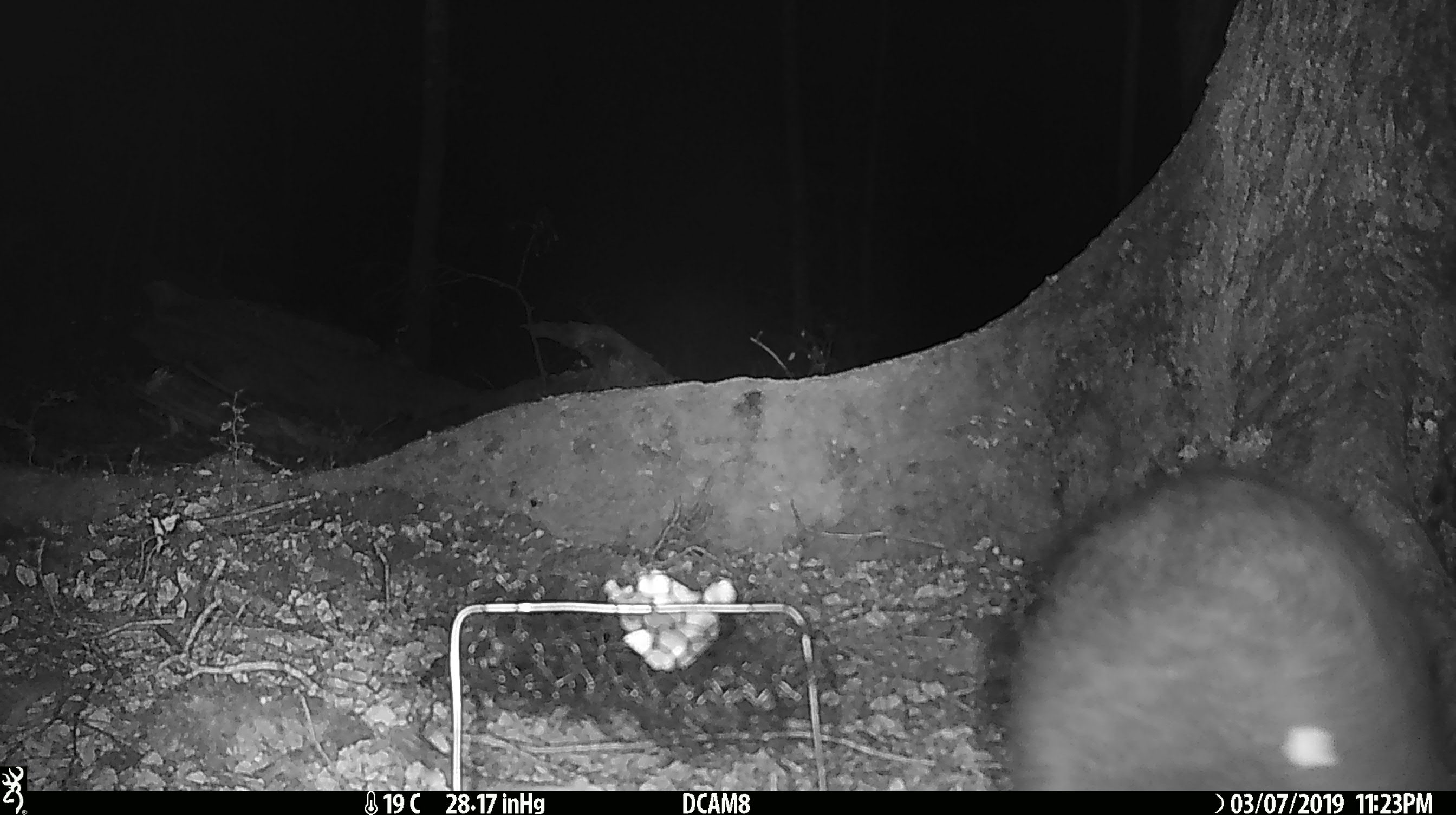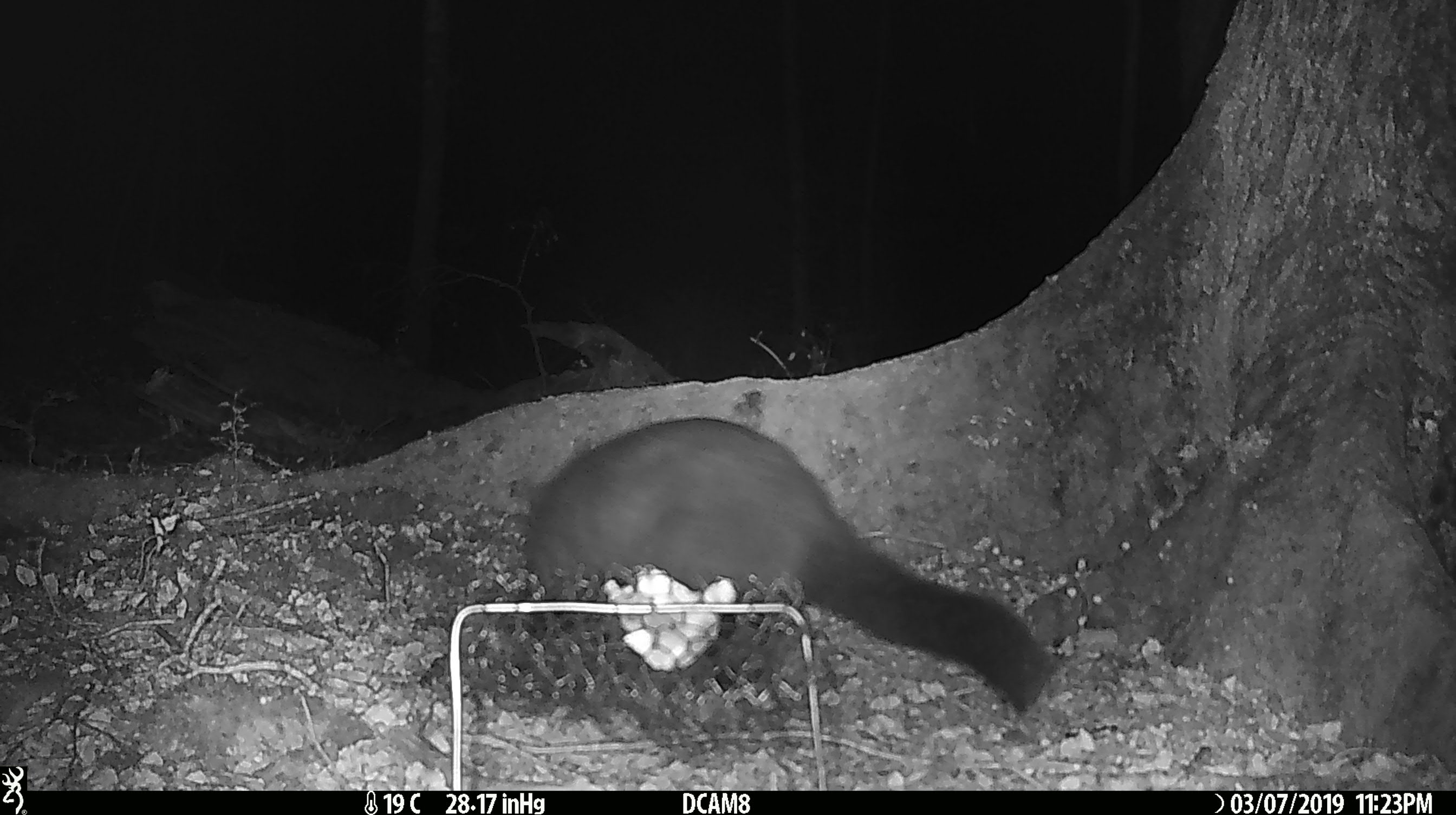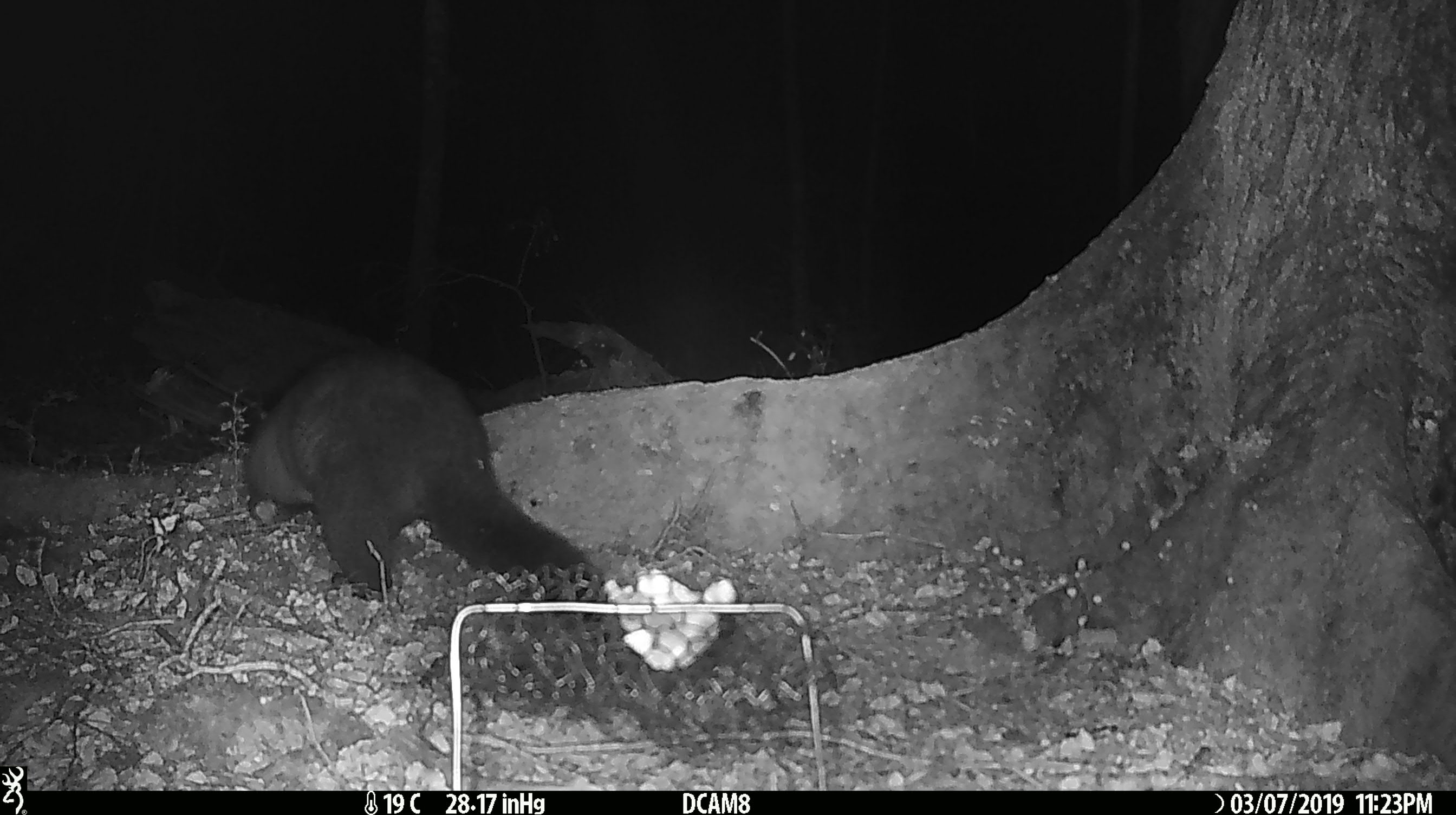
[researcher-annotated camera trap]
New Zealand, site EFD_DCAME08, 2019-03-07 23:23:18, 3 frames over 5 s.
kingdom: Animalia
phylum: Chordata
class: Mammalia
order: Diprotodontia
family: Phalangeridae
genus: Trichosurus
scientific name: Trichosurus vulpecula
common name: common brushtail possum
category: possum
Possum (common brushtail possum) (Trichosurus vulpecula).